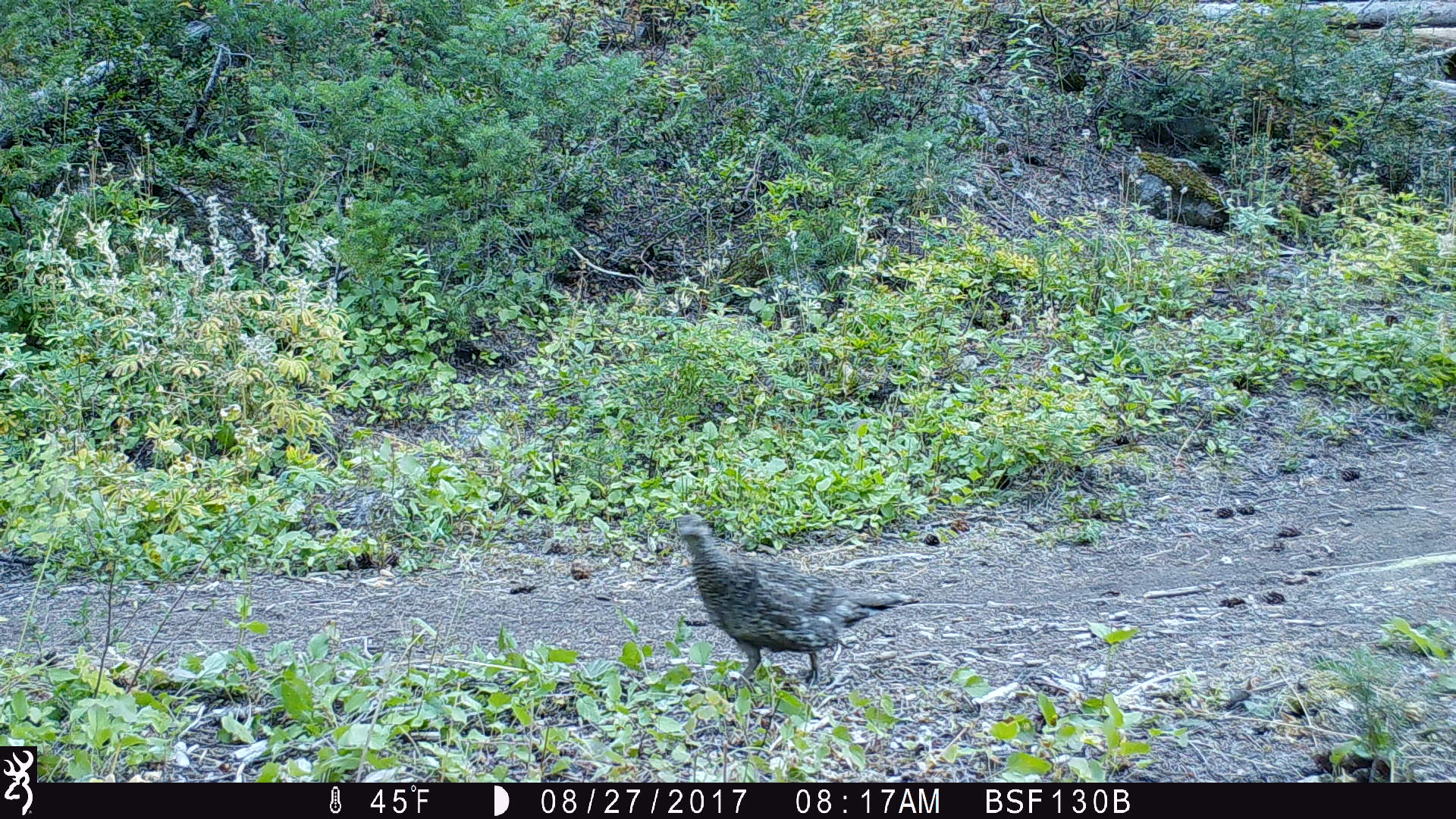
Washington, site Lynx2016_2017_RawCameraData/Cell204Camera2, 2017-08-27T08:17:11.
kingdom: Animalia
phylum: Chordata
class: Aves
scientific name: Aves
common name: birds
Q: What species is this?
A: Aves (birds).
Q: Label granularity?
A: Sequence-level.